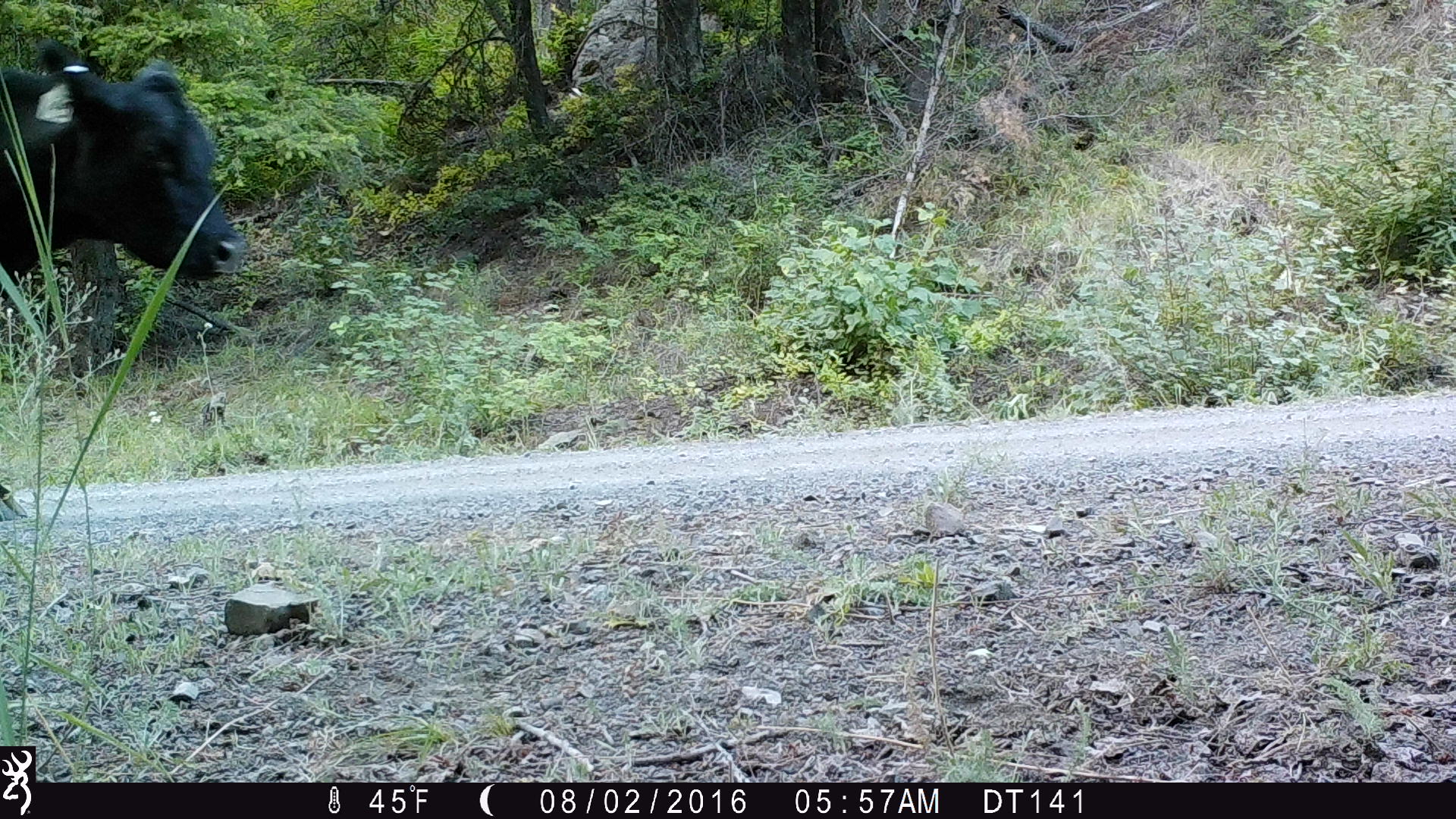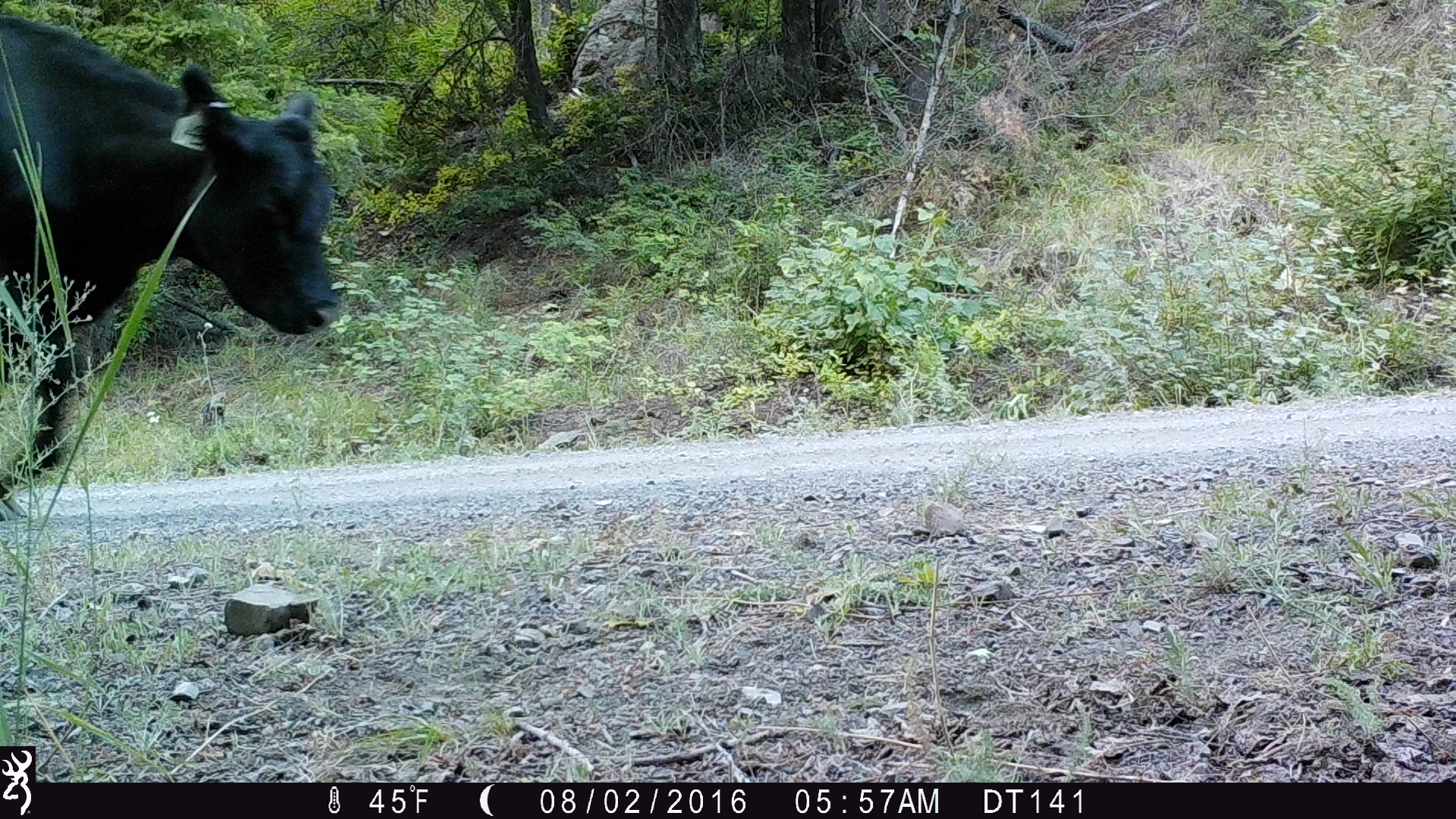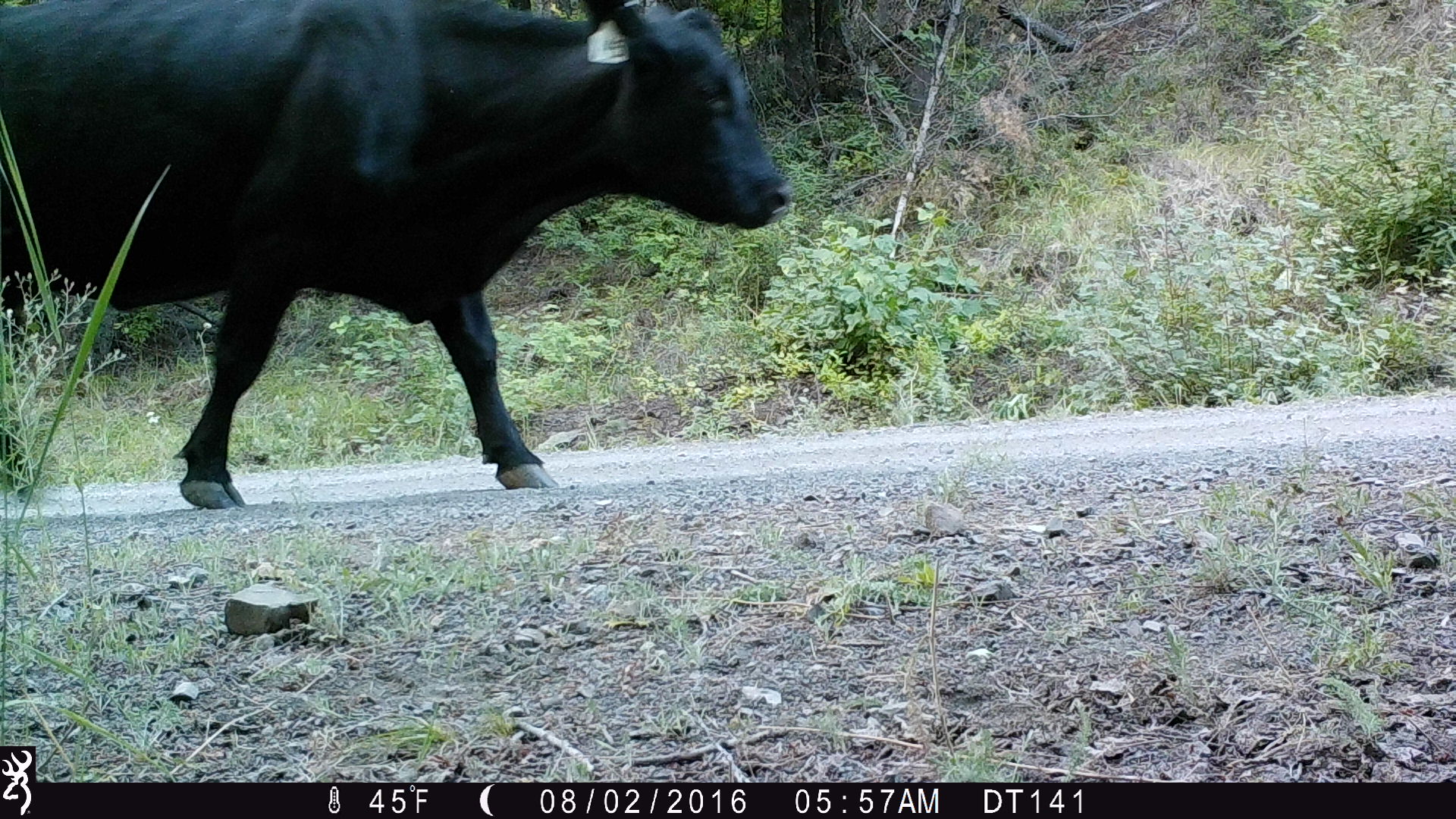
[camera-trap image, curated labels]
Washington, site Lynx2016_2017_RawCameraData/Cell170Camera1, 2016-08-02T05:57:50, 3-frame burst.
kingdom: Animalia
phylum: Chordata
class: Mammalia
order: Artiodactyla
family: Bovidae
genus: Bos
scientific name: Bos taurus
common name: domestic cattle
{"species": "domestic cattle (Bos taurus)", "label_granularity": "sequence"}